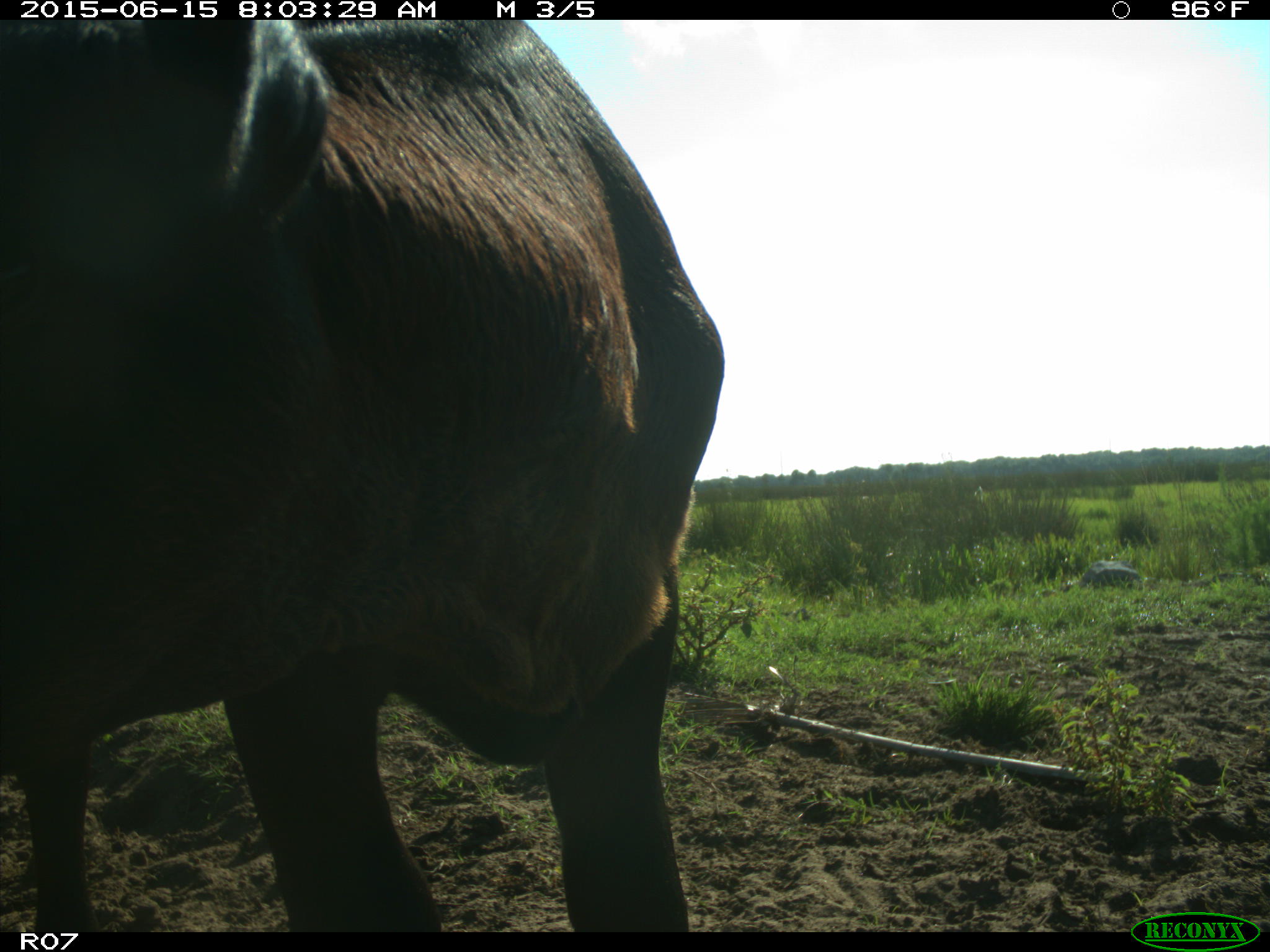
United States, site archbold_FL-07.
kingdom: Animalia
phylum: Chordata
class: Mammalia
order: Artiodactyla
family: Bovidae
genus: Bos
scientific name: Bos taurus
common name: domestic cow